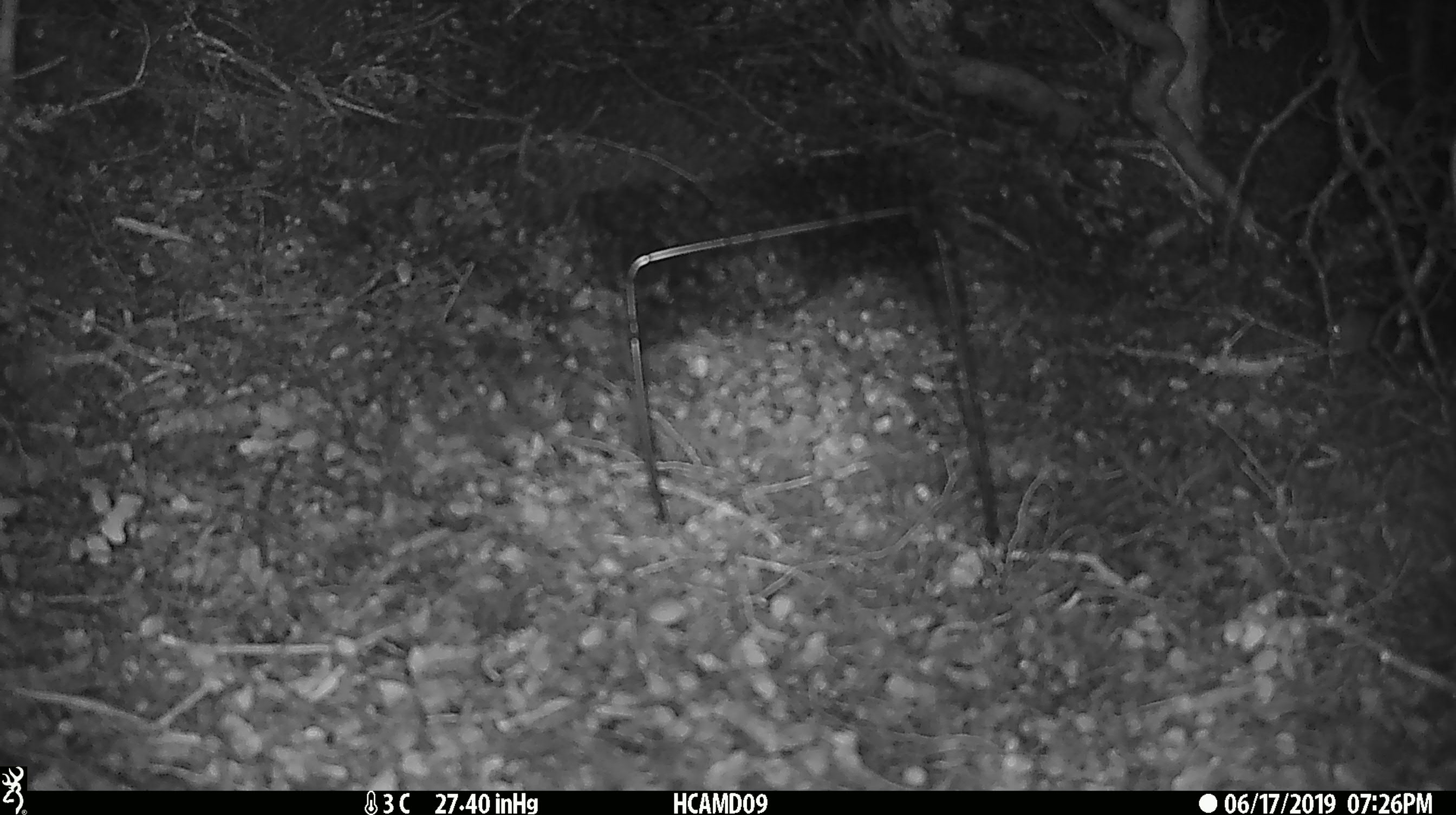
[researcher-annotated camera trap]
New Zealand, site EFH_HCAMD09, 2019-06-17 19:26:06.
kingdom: Animalia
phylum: Chordata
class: Mammalia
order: Rodentia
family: Muridae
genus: Mus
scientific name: Mus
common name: mouse